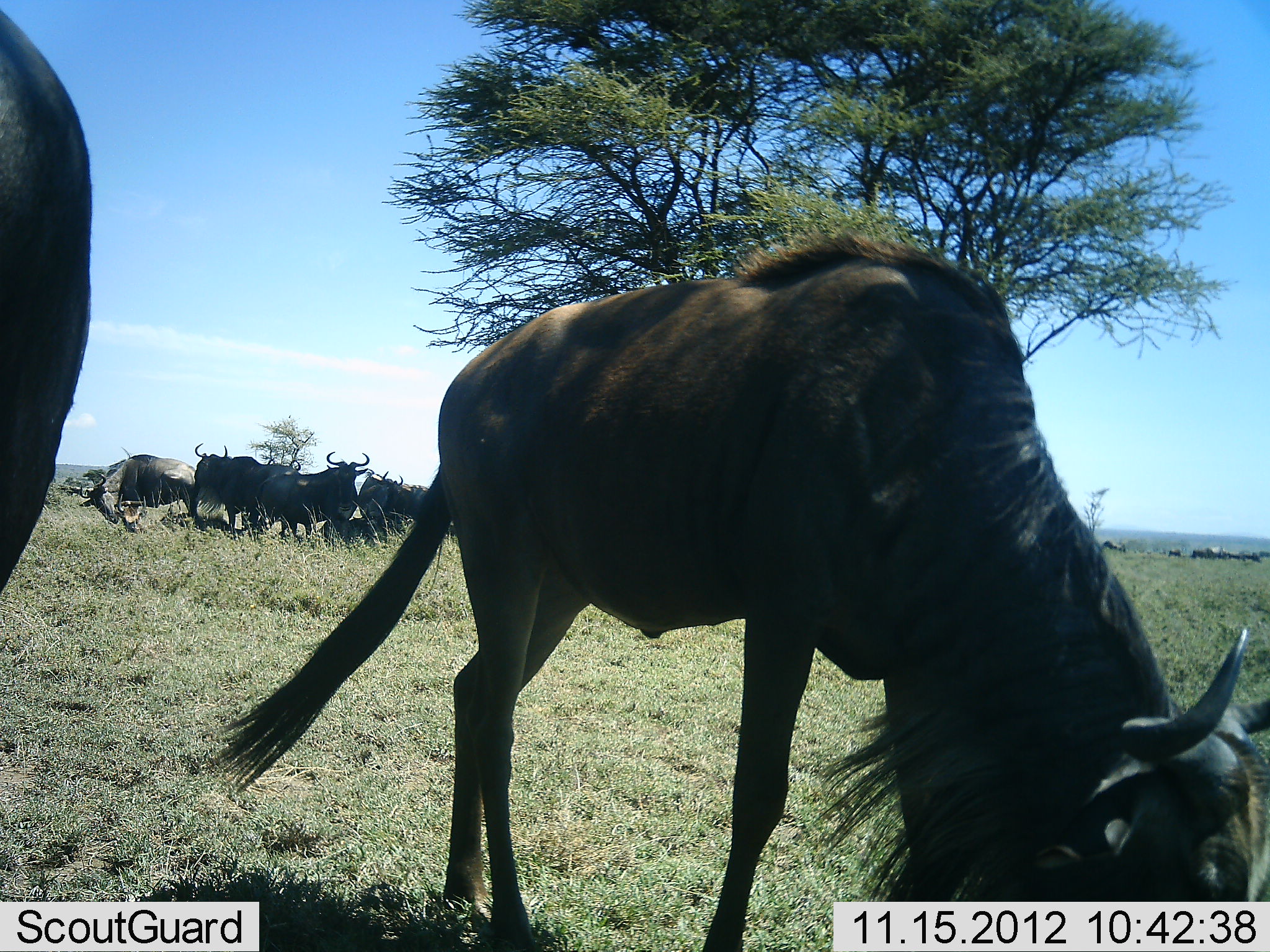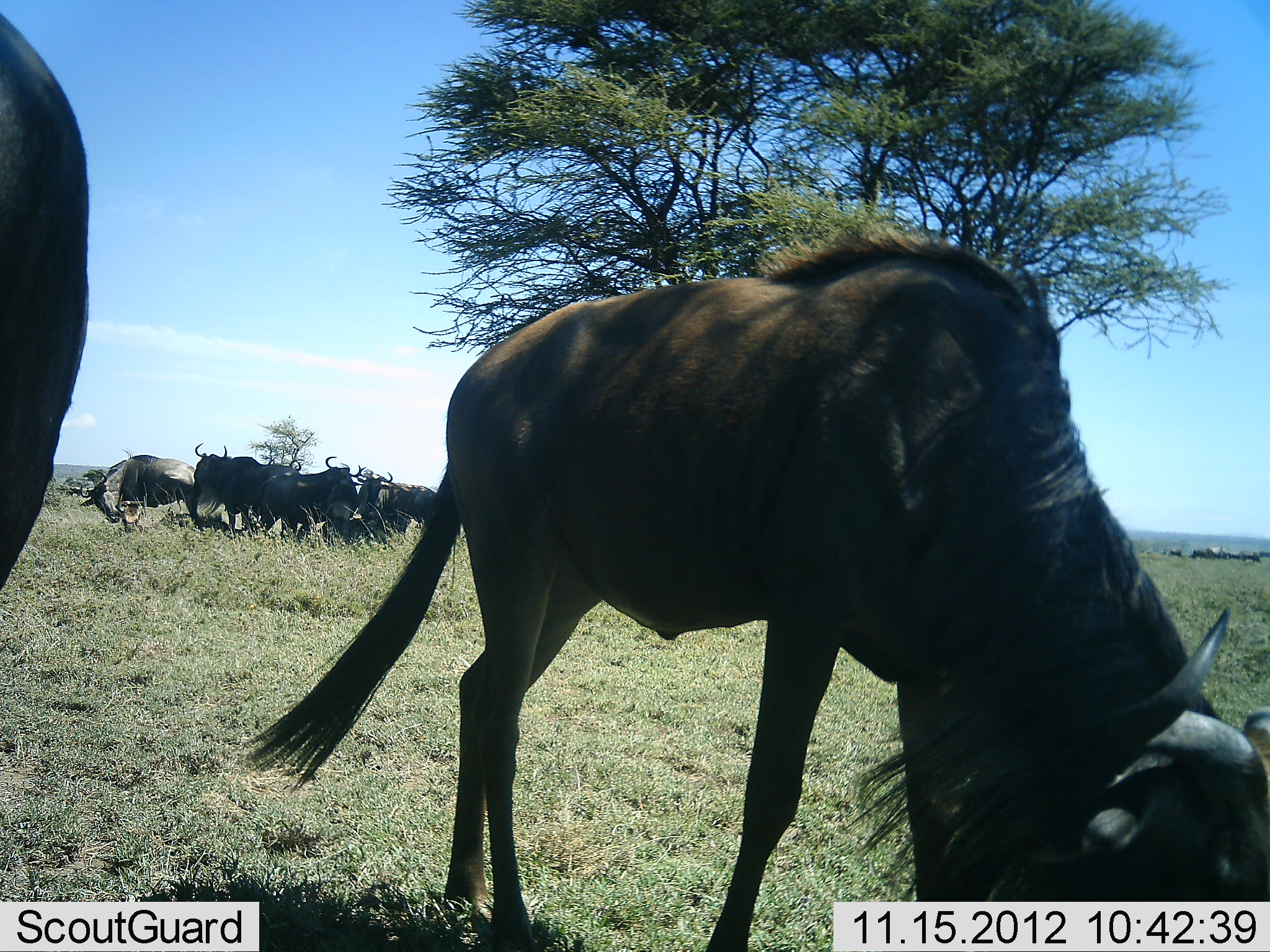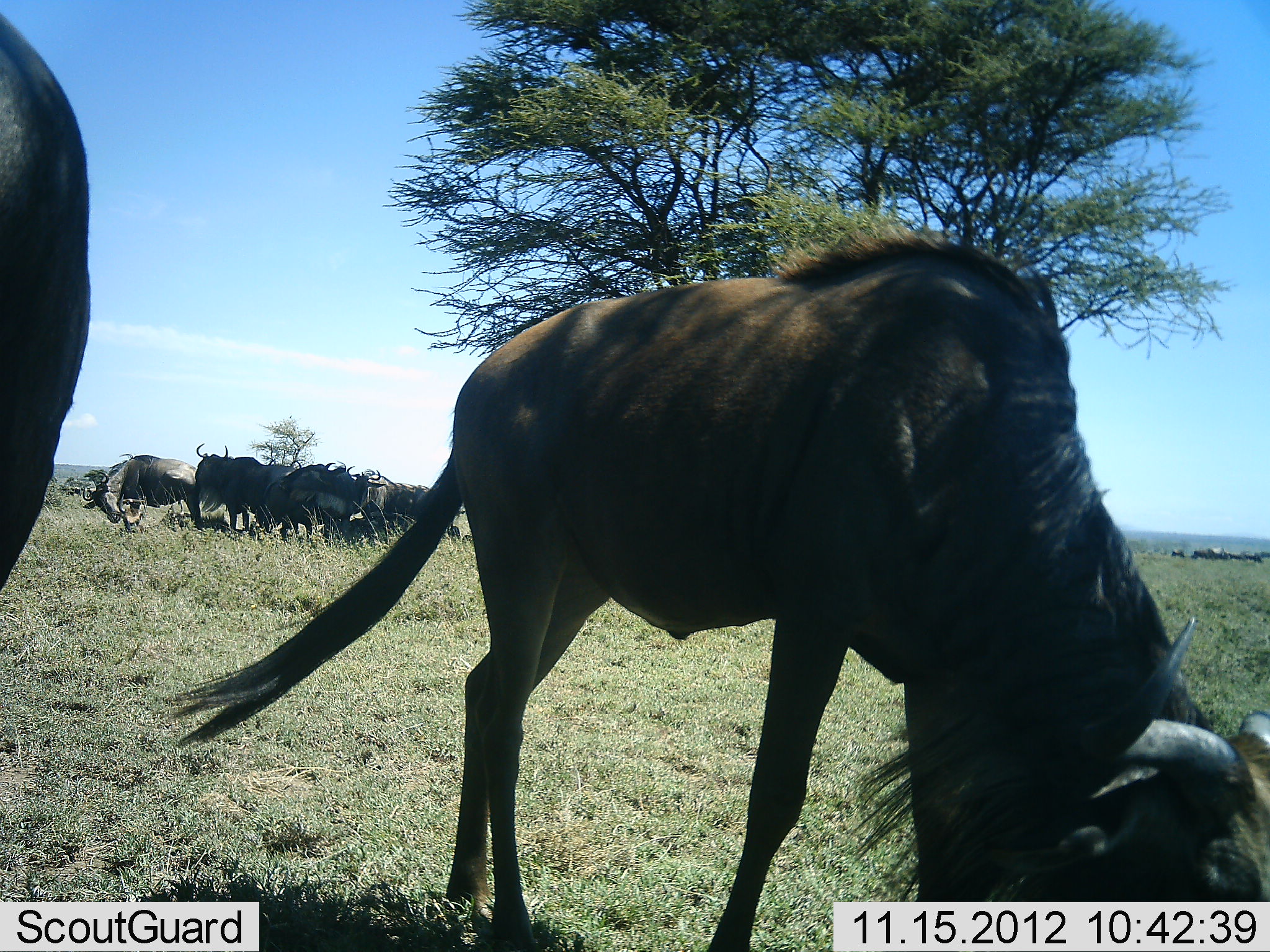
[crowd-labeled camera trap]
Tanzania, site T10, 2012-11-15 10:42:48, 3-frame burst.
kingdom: Animalia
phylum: Chordata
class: Mammalia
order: Artiodactyla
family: Bovidae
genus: Connochaetes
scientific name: Connochaetes taurinus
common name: blue wildebeest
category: wildebeest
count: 11-50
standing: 80%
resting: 50%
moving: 10%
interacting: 20%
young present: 0%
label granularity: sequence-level